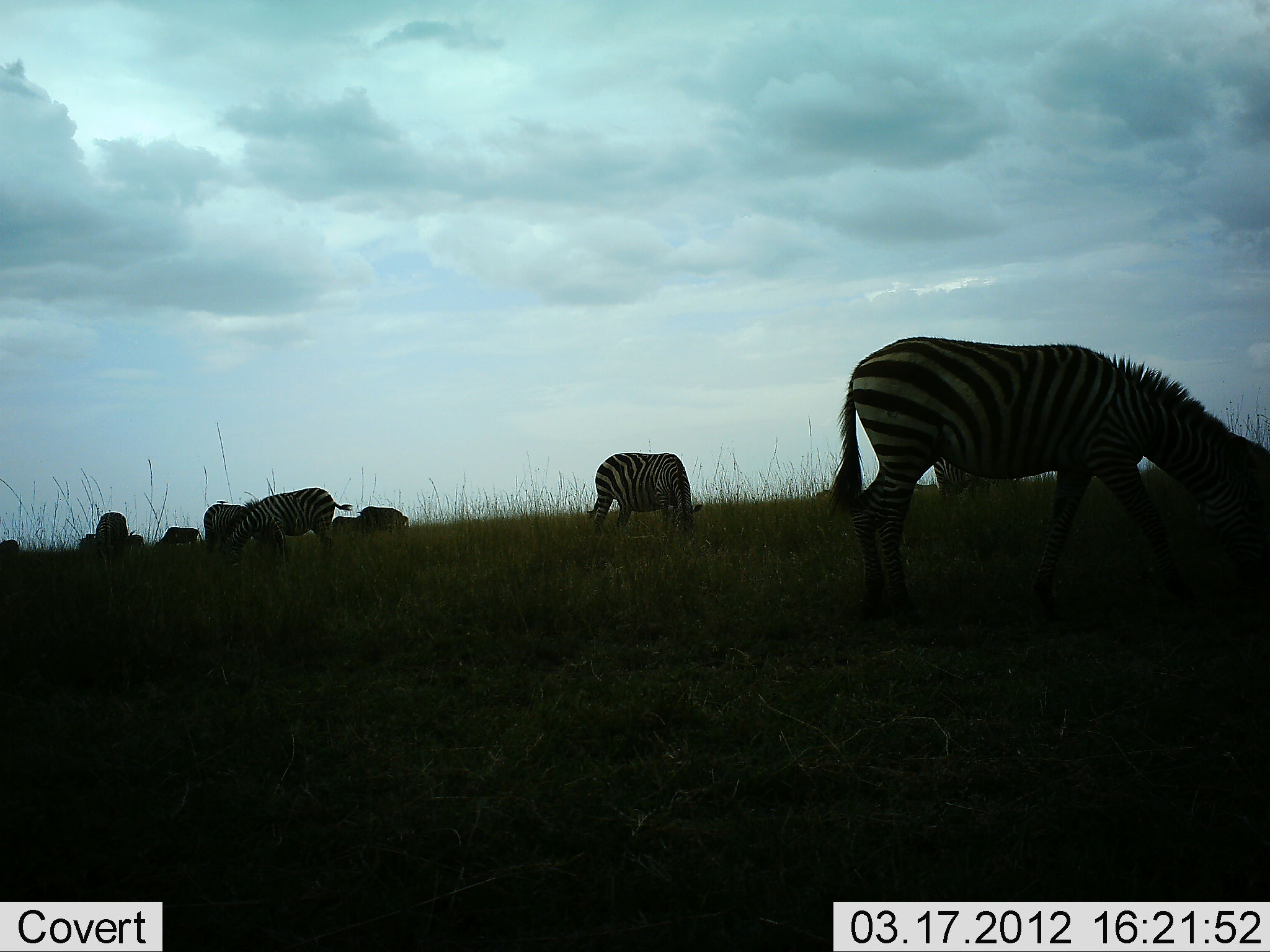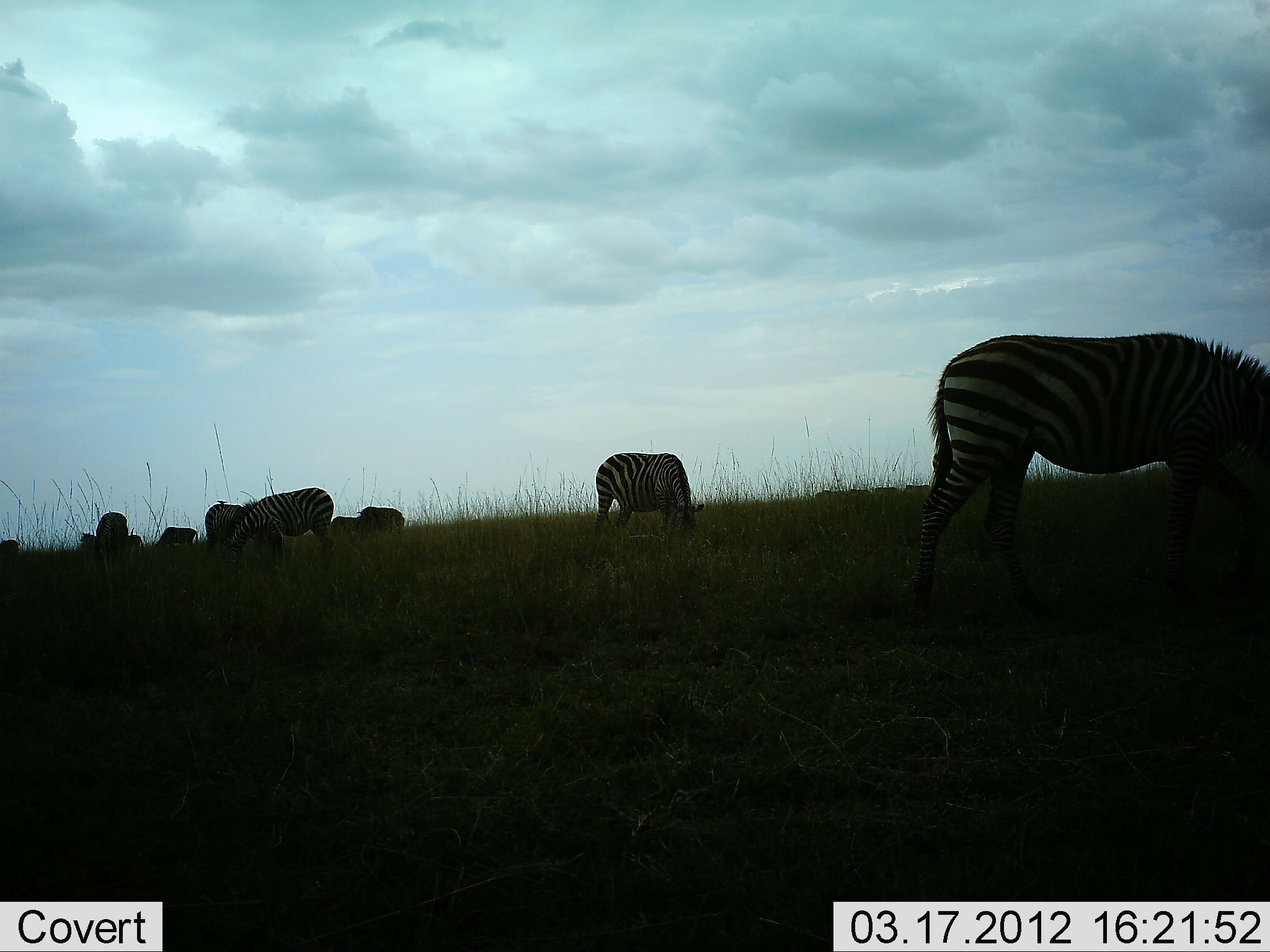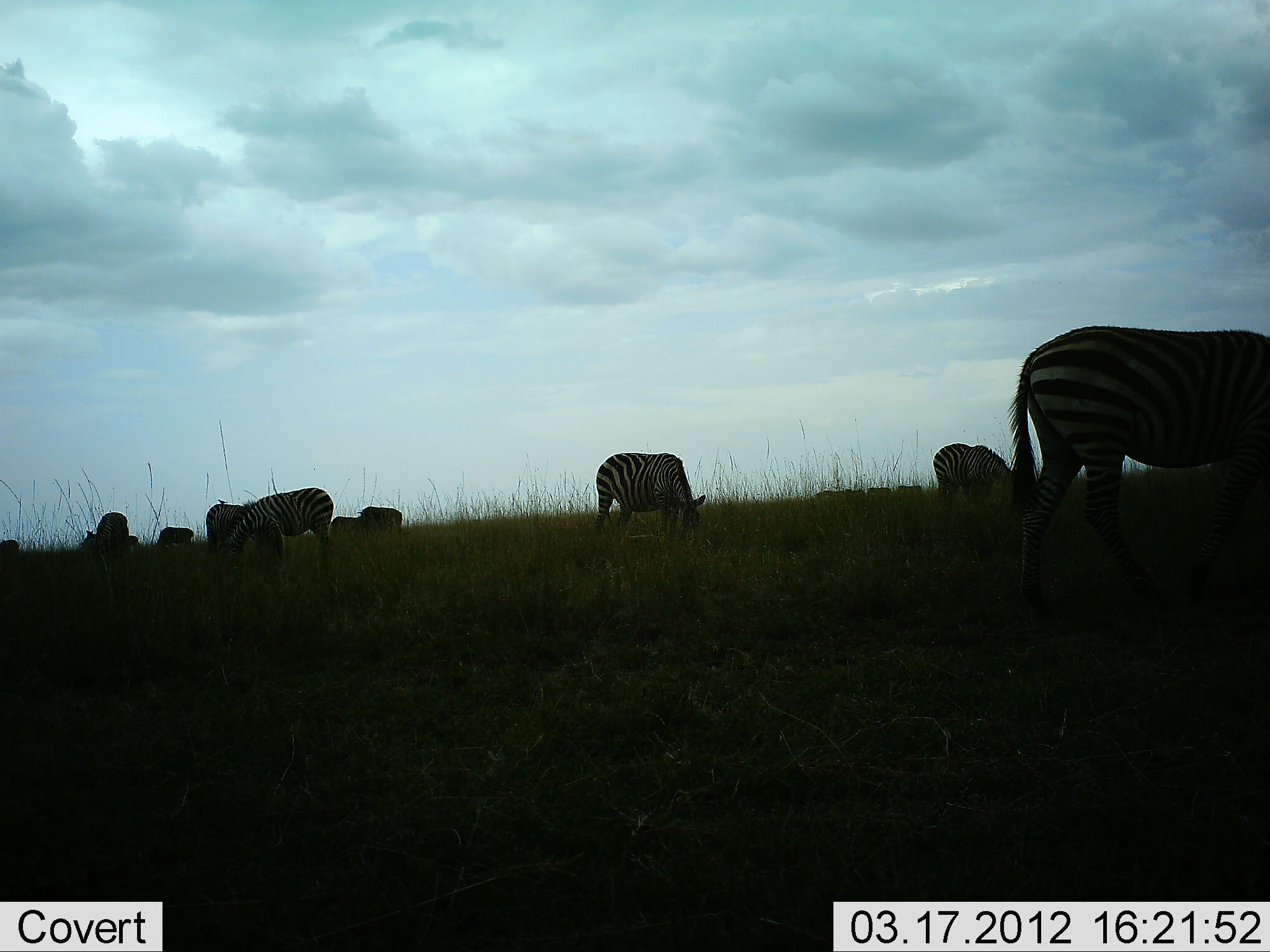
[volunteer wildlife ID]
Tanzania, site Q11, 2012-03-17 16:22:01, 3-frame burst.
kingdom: Animalia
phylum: Chordata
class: Mammalia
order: Perissodactyla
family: Equidae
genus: Equus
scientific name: Equus quagga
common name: plains zebra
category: zebra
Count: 8.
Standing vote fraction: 52%.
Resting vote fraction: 0%.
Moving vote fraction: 29%.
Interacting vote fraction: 5%.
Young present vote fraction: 0%.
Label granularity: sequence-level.